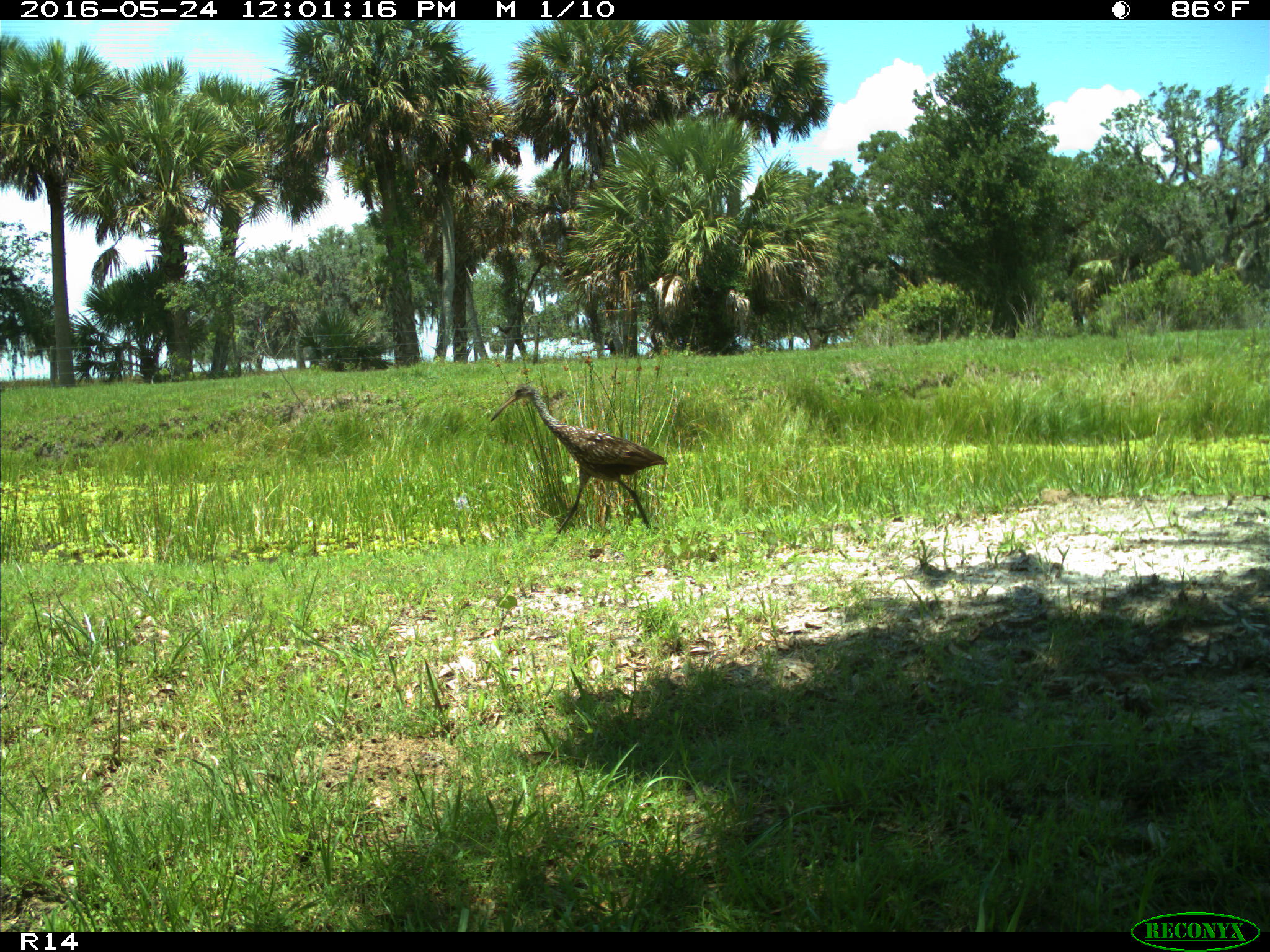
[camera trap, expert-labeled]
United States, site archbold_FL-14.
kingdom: Animalia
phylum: Chordata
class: Aves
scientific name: Aves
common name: birds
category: unidentified bird